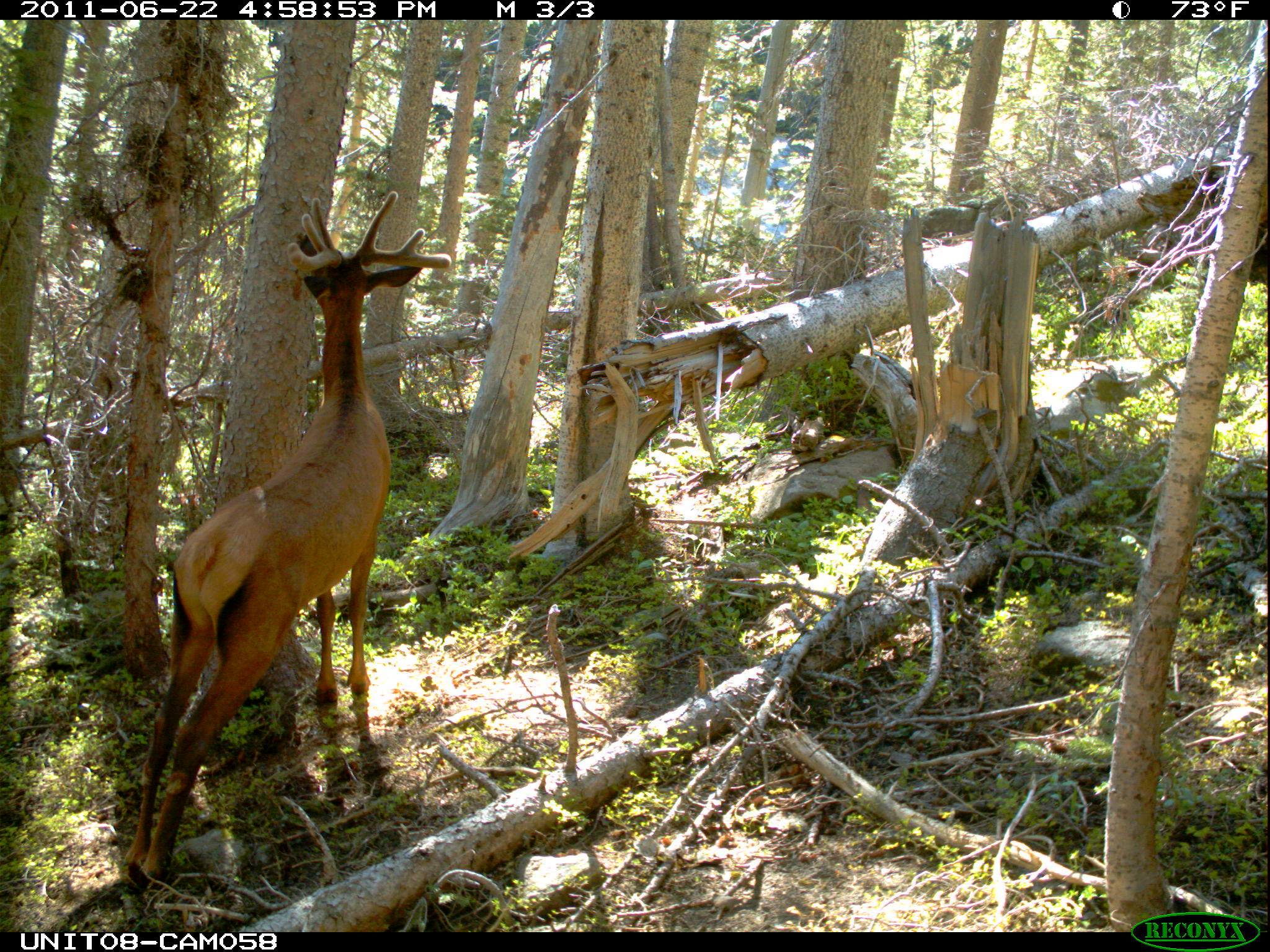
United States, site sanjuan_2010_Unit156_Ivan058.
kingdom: Animalia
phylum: Chordata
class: Mammalia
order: Artiodactyla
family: Cervidae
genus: Cervus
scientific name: Cervus elaphus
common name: red deer